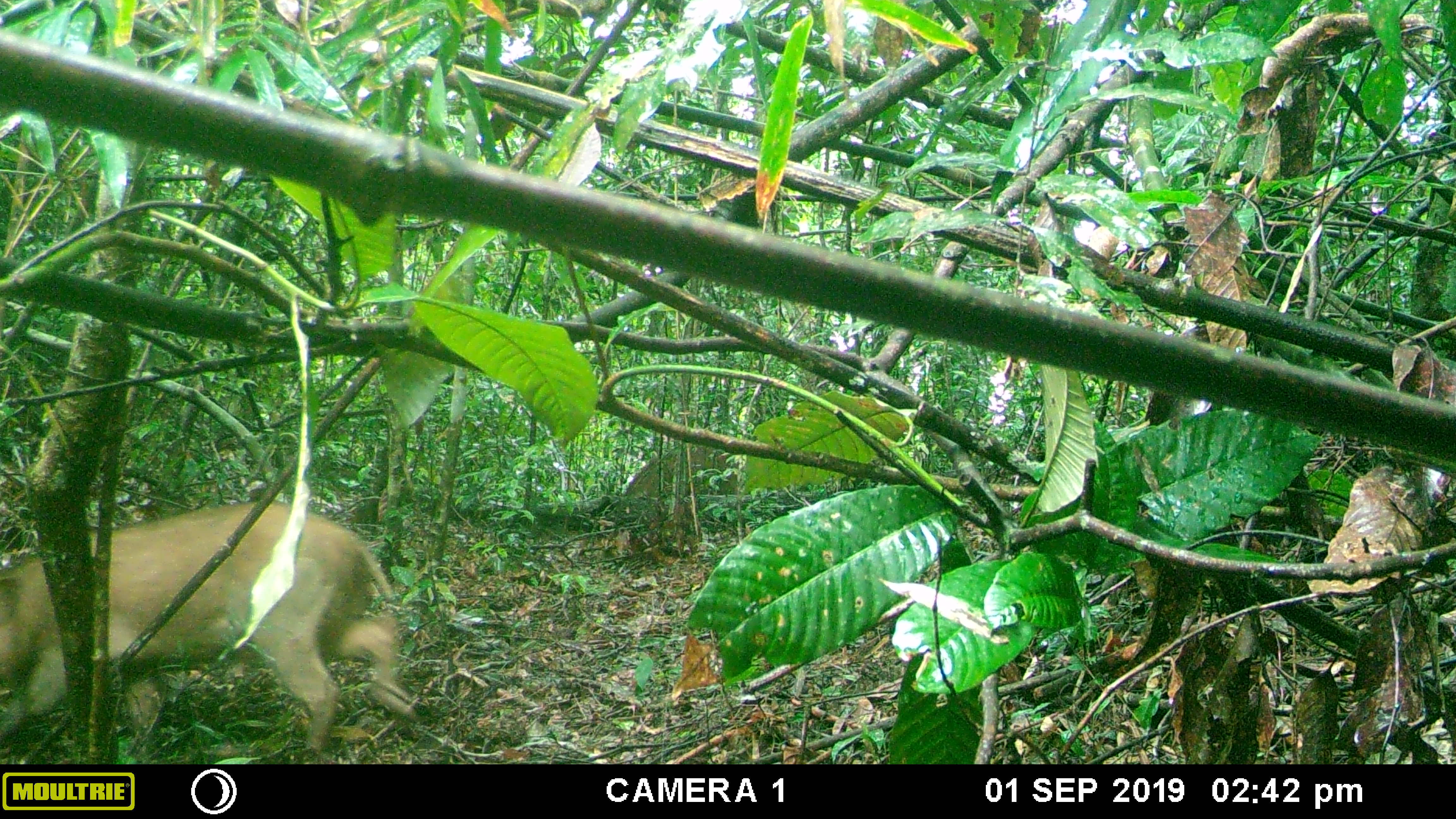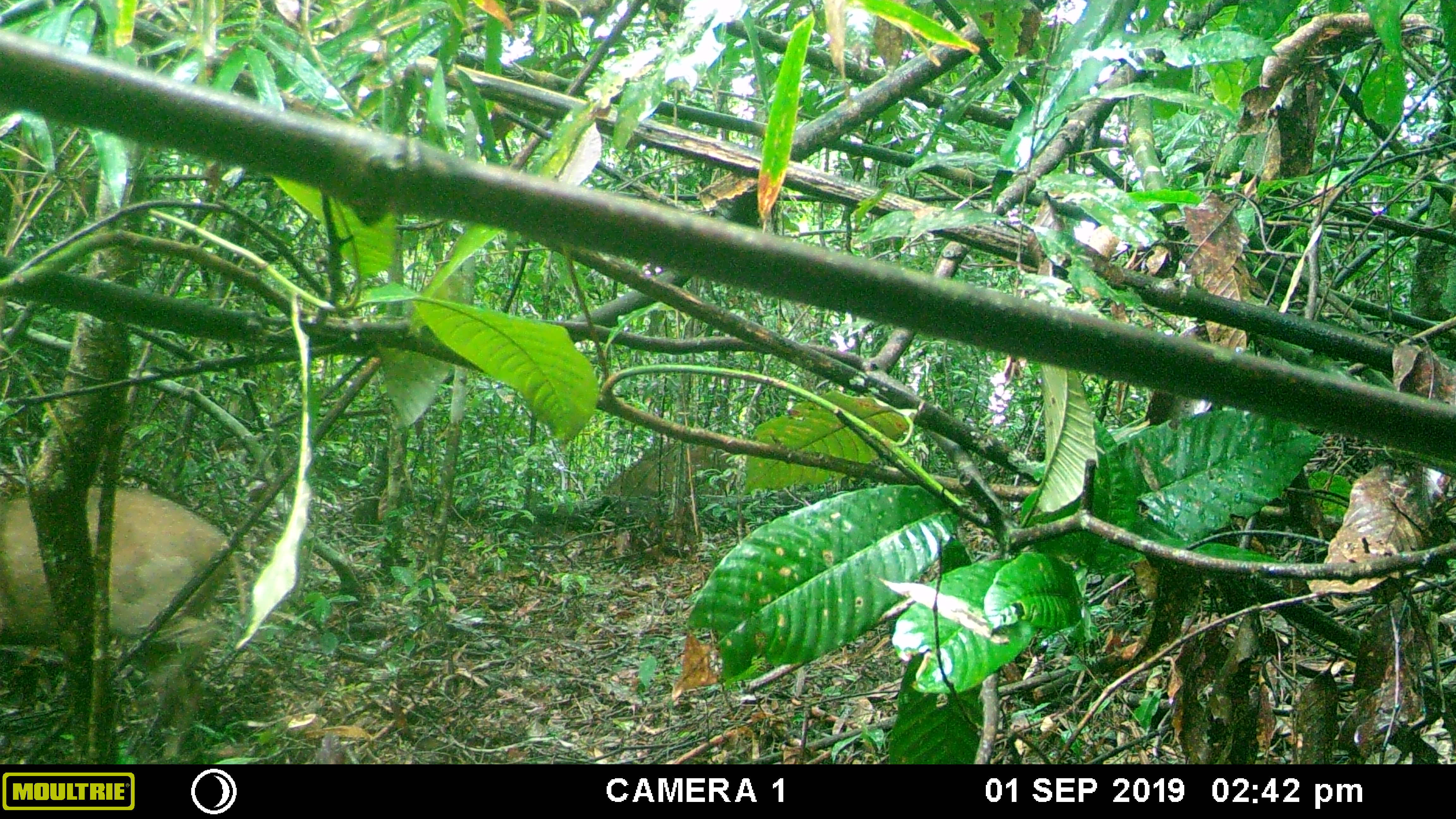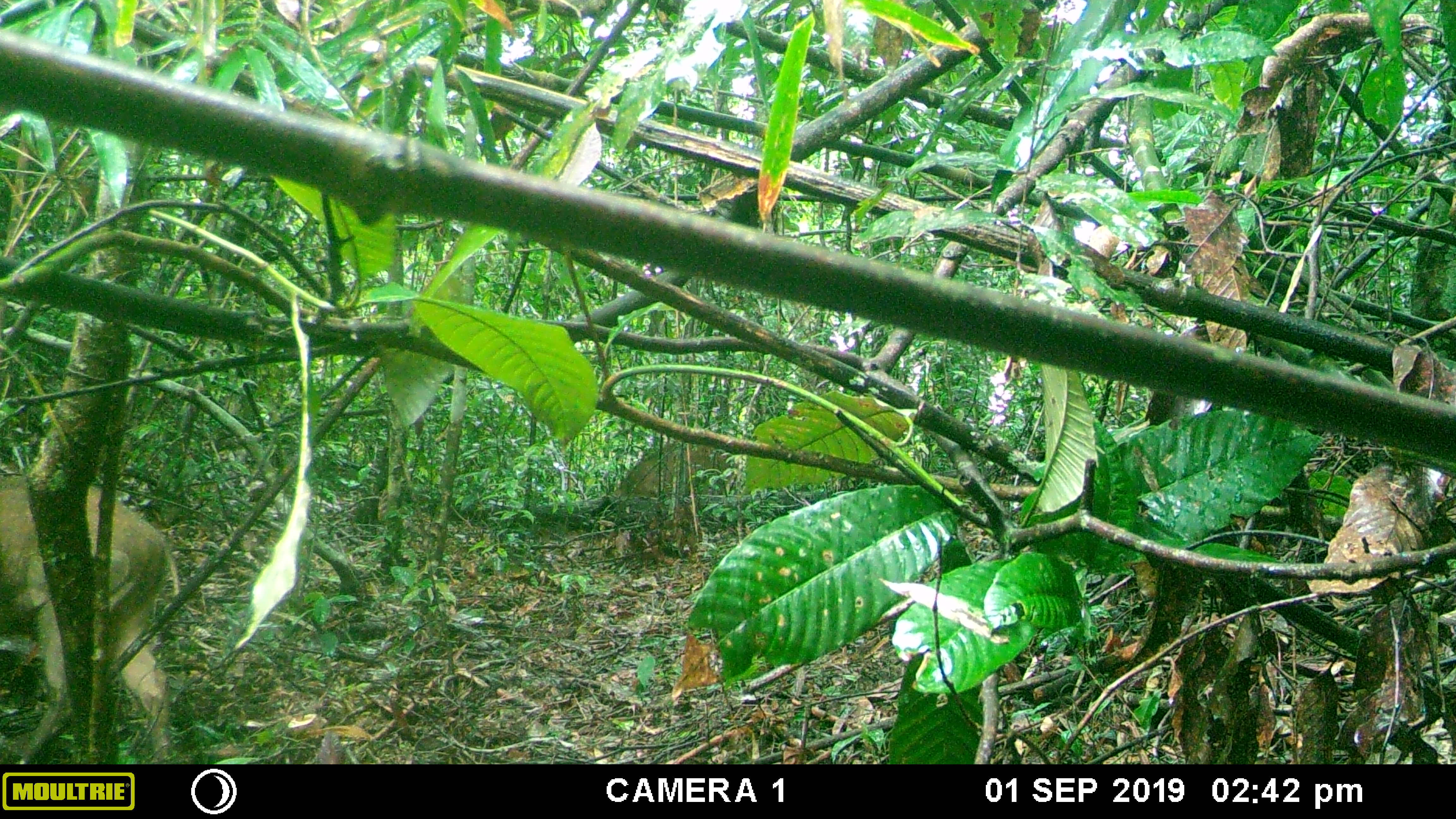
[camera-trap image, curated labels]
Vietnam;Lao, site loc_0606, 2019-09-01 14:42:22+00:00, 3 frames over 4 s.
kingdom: Animalia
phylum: Chordata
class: Mammalia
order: Artiodactyla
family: Suidae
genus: Sus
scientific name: Sus scrofa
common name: eurasian wild pig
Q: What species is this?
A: Eurasian wild pig (Sus scrofa).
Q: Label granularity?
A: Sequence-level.